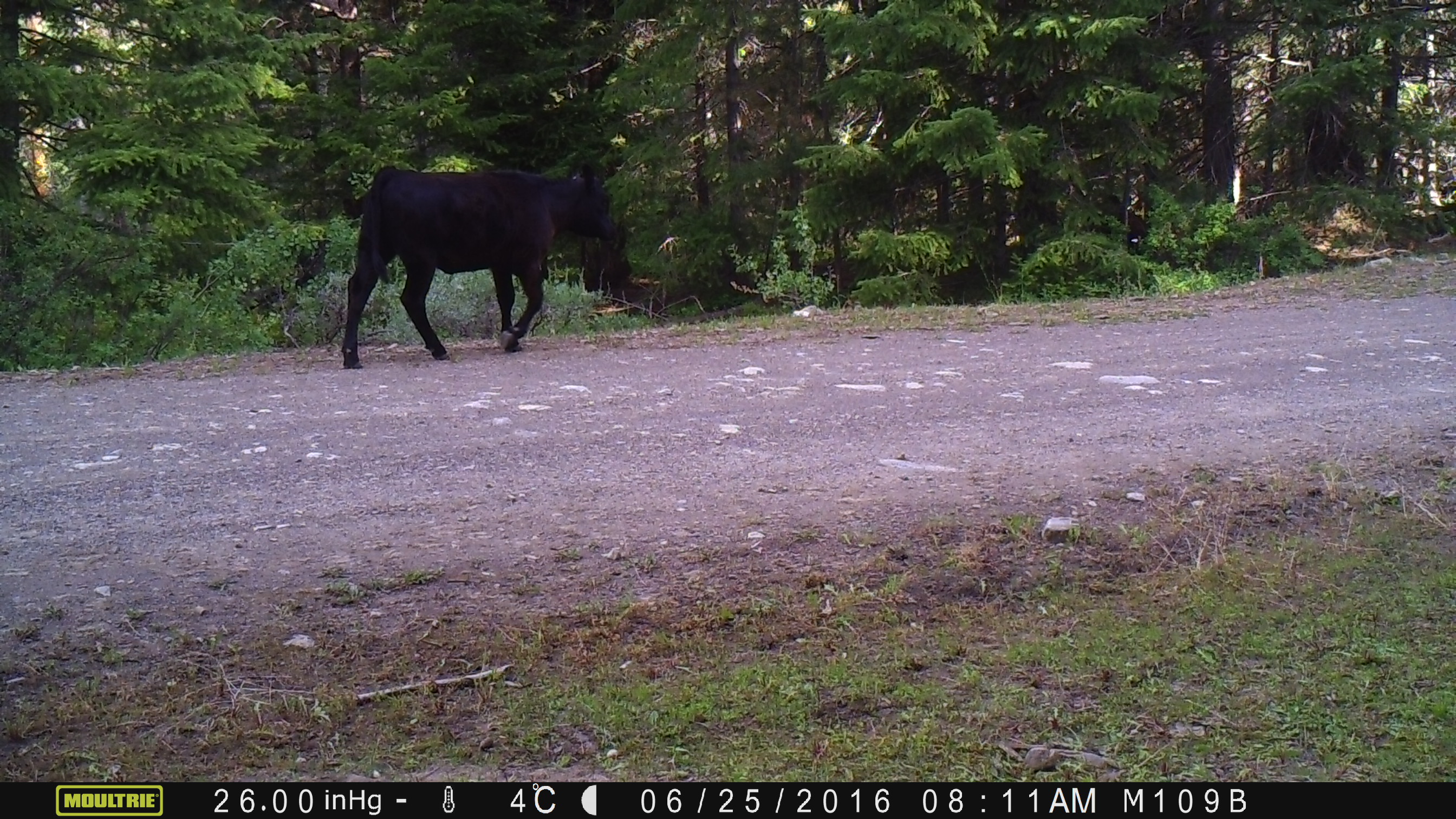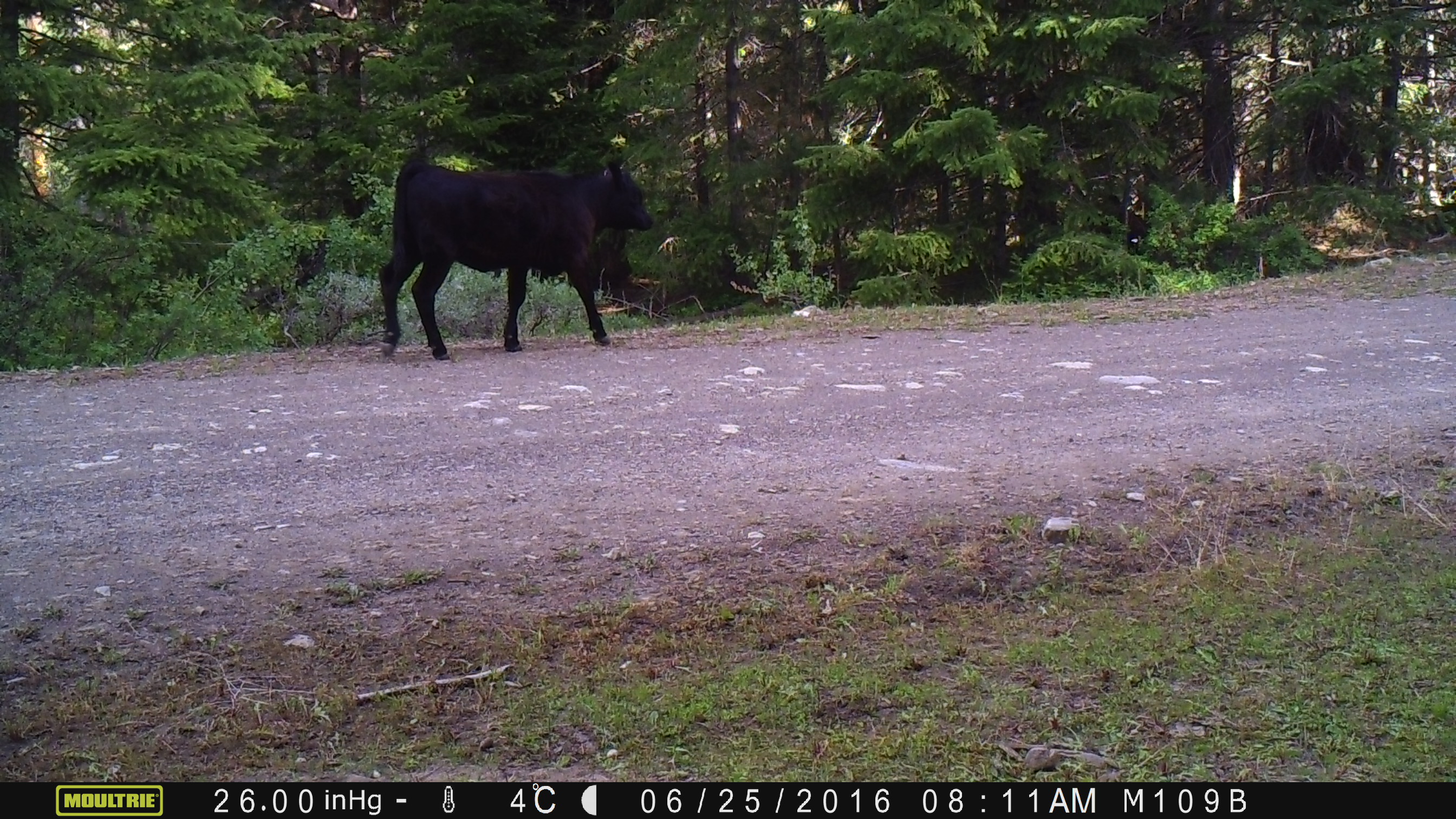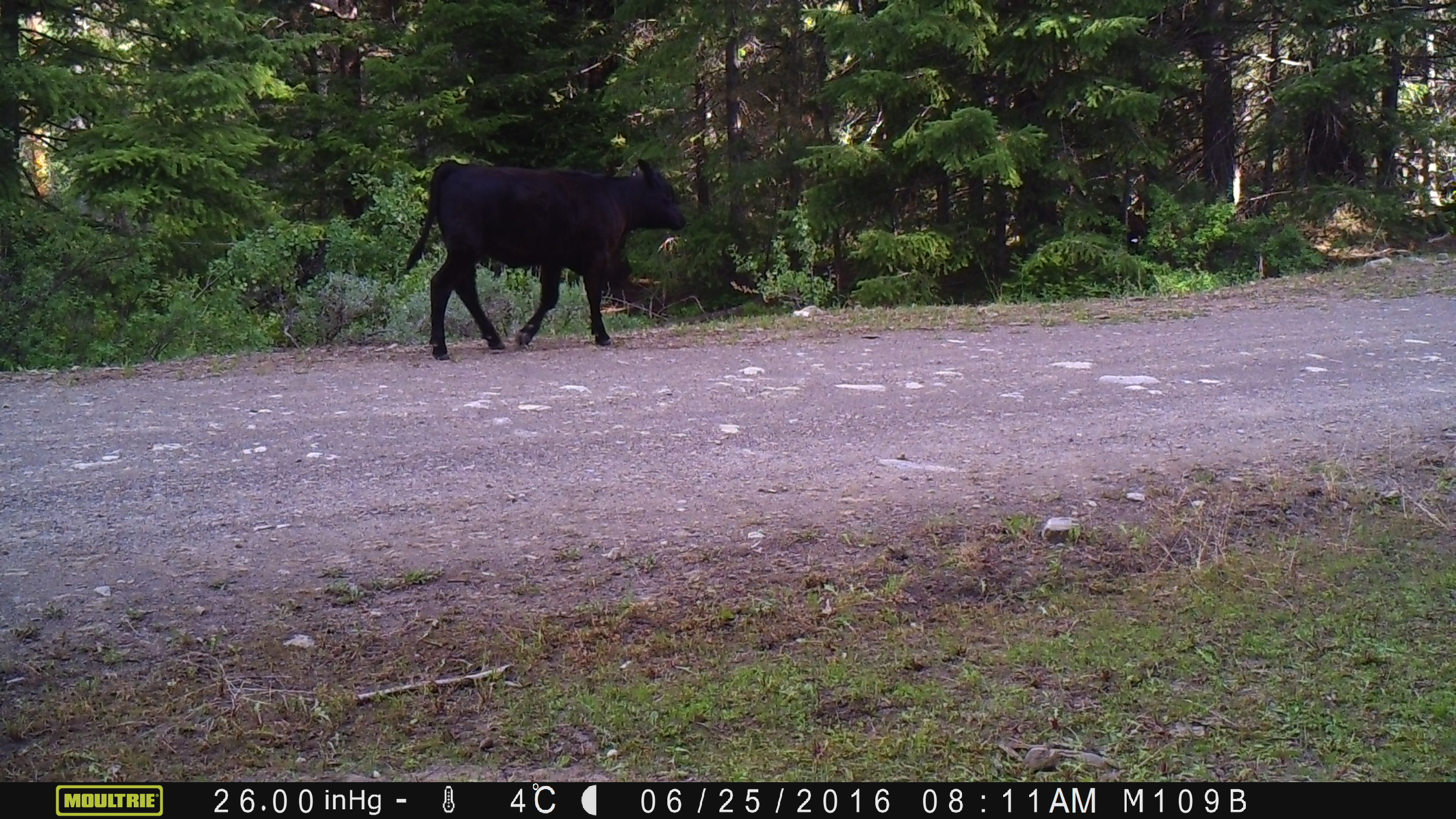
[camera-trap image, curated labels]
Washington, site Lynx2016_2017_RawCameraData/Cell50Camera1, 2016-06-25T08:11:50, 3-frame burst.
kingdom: Animalia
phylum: Chordata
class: Mammalia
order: Artiodactyla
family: Bovidae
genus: Bos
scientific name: Bos taurus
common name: domestic cattle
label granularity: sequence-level